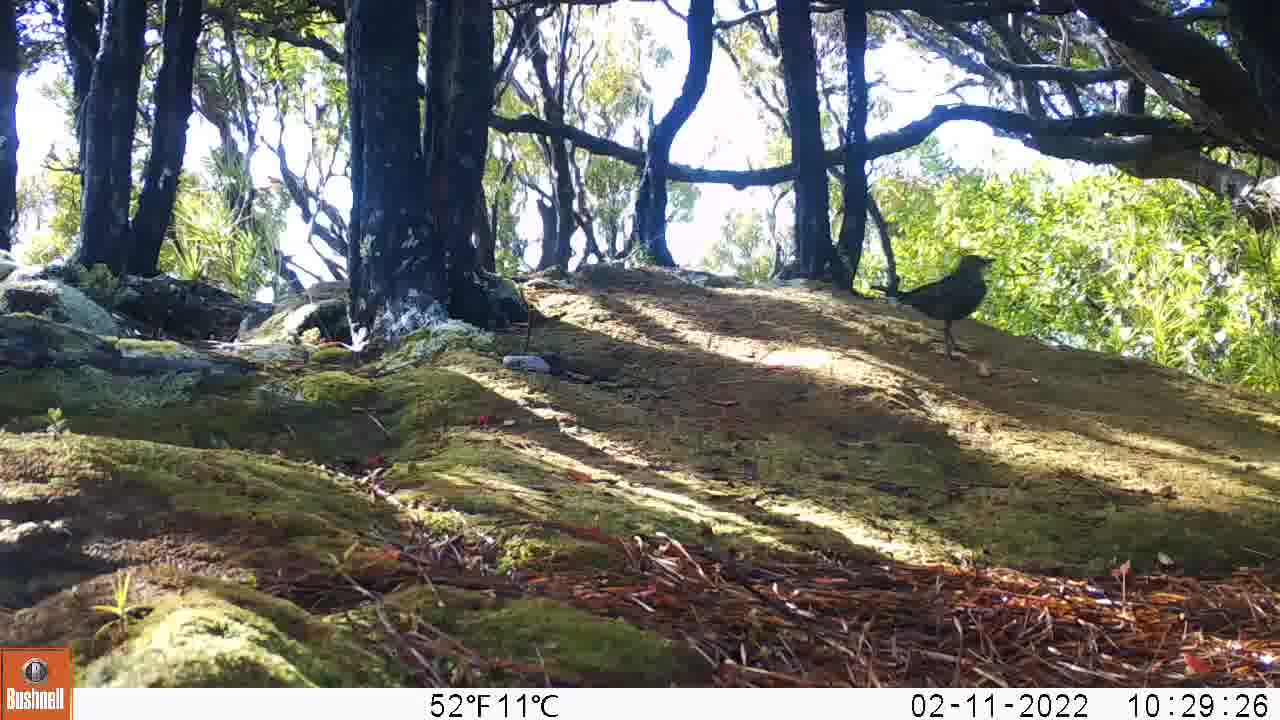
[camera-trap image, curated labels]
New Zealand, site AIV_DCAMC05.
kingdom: Animalia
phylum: Chordata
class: Aves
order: Passeriformes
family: Turdidae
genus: Turdus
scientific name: Turdus merula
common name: eurasian blackbird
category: blackbird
Blackbird (eurasian blackbird) (Turdus merula).